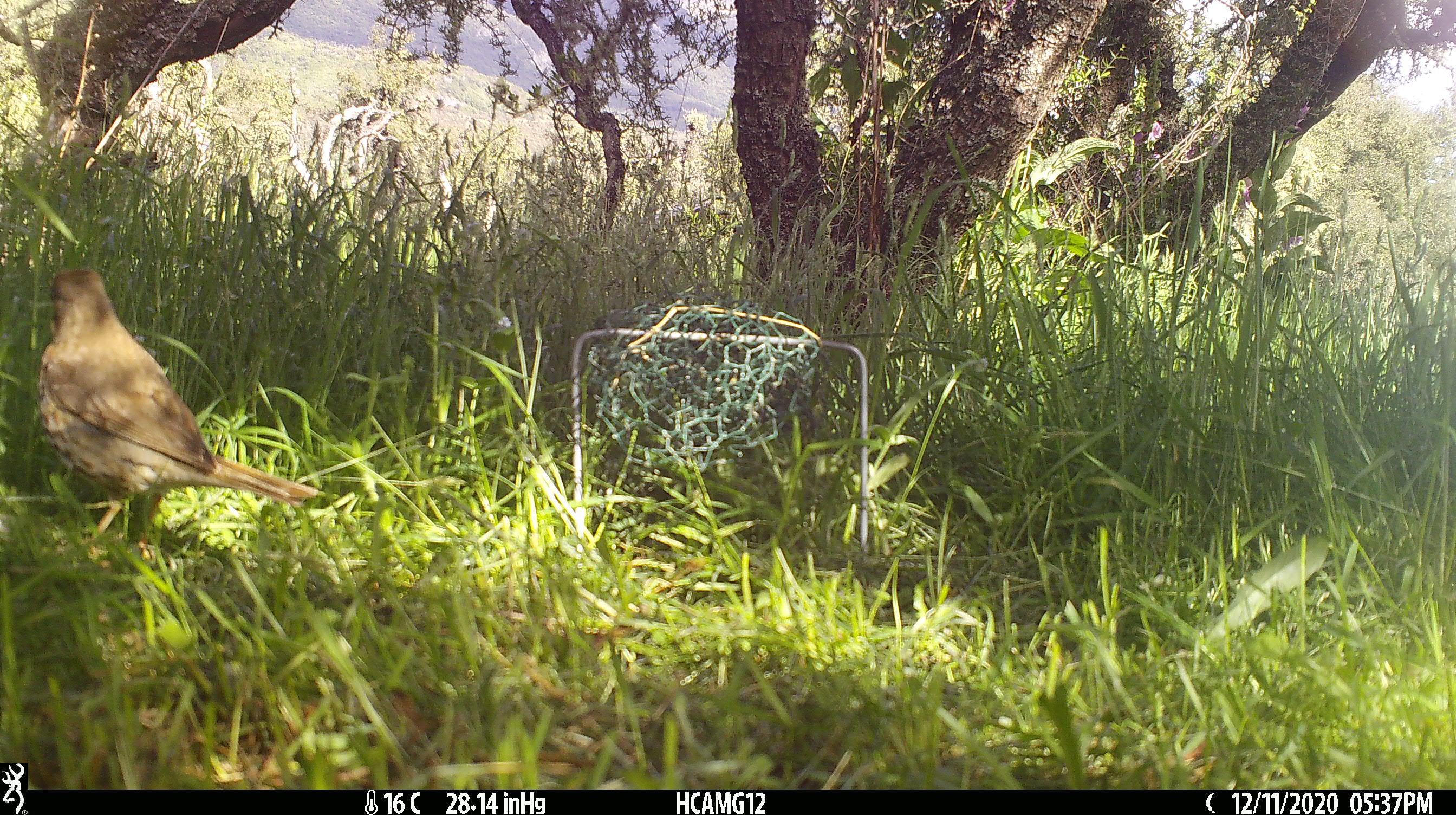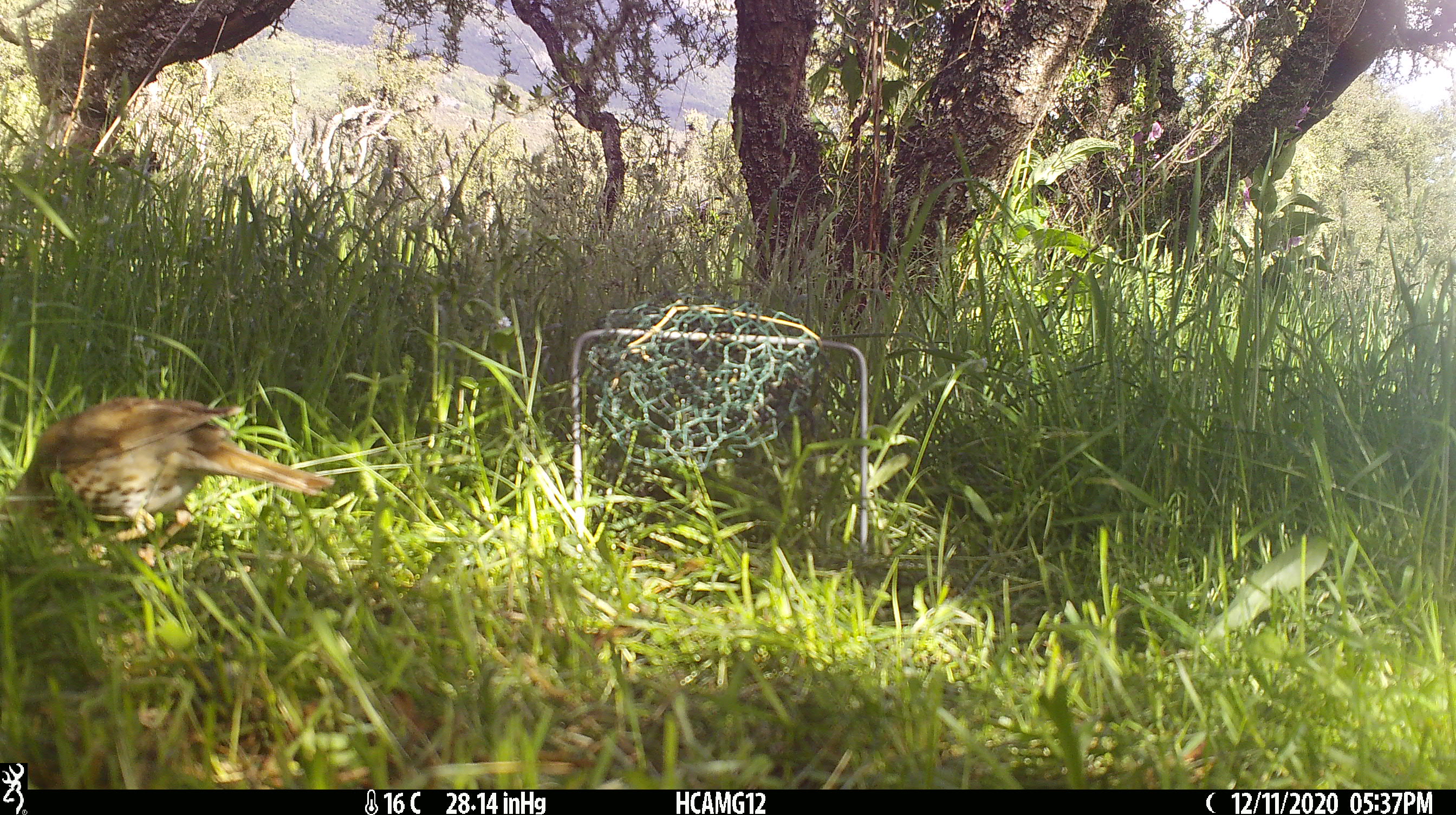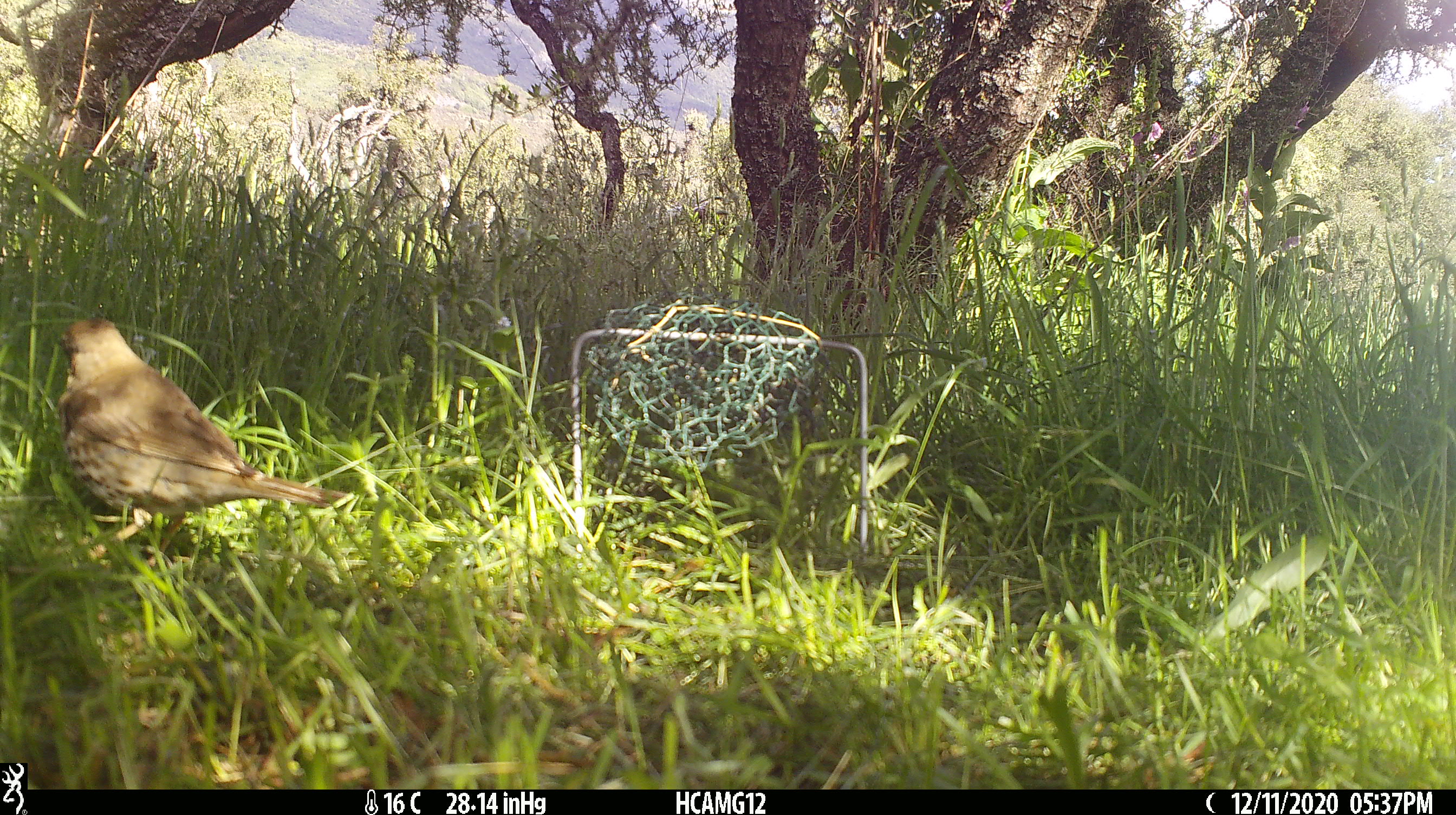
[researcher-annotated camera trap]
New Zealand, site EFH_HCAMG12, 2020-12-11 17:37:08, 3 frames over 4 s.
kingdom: Animalia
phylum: Chordata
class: Aves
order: Passeriformes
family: Turdidae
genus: Turdus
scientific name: Turdus philomelos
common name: song thrush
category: thrush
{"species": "thrush (song thrush) (Turdus philomelos)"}